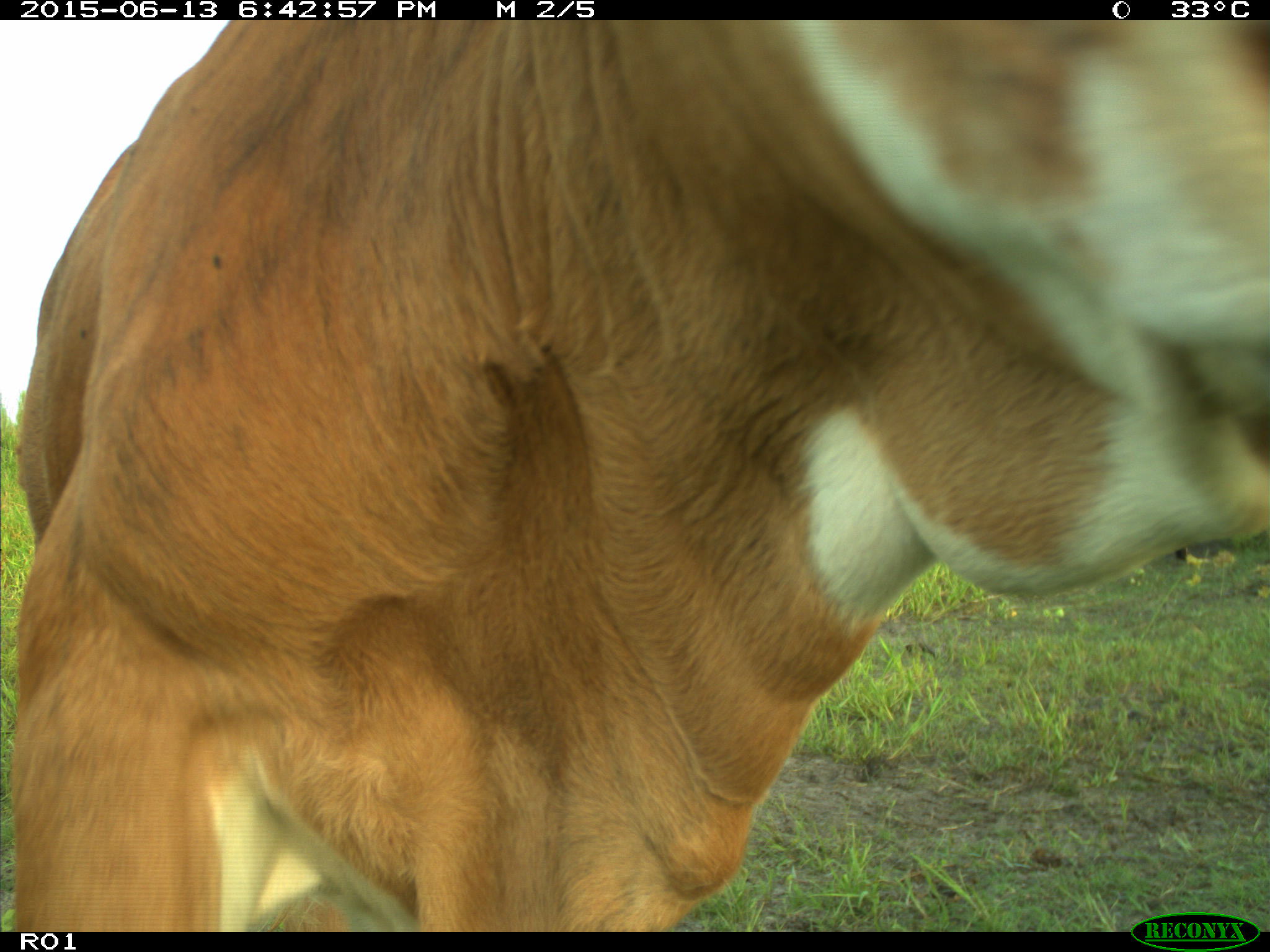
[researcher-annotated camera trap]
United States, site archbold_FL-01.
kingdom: Animalia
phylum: Chordata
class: Mammalia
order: Artiodactyla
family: Bovidae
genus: Bos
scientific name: Bos taurus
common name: domestic cow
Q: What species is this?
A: Bos taurus (domestic cow).